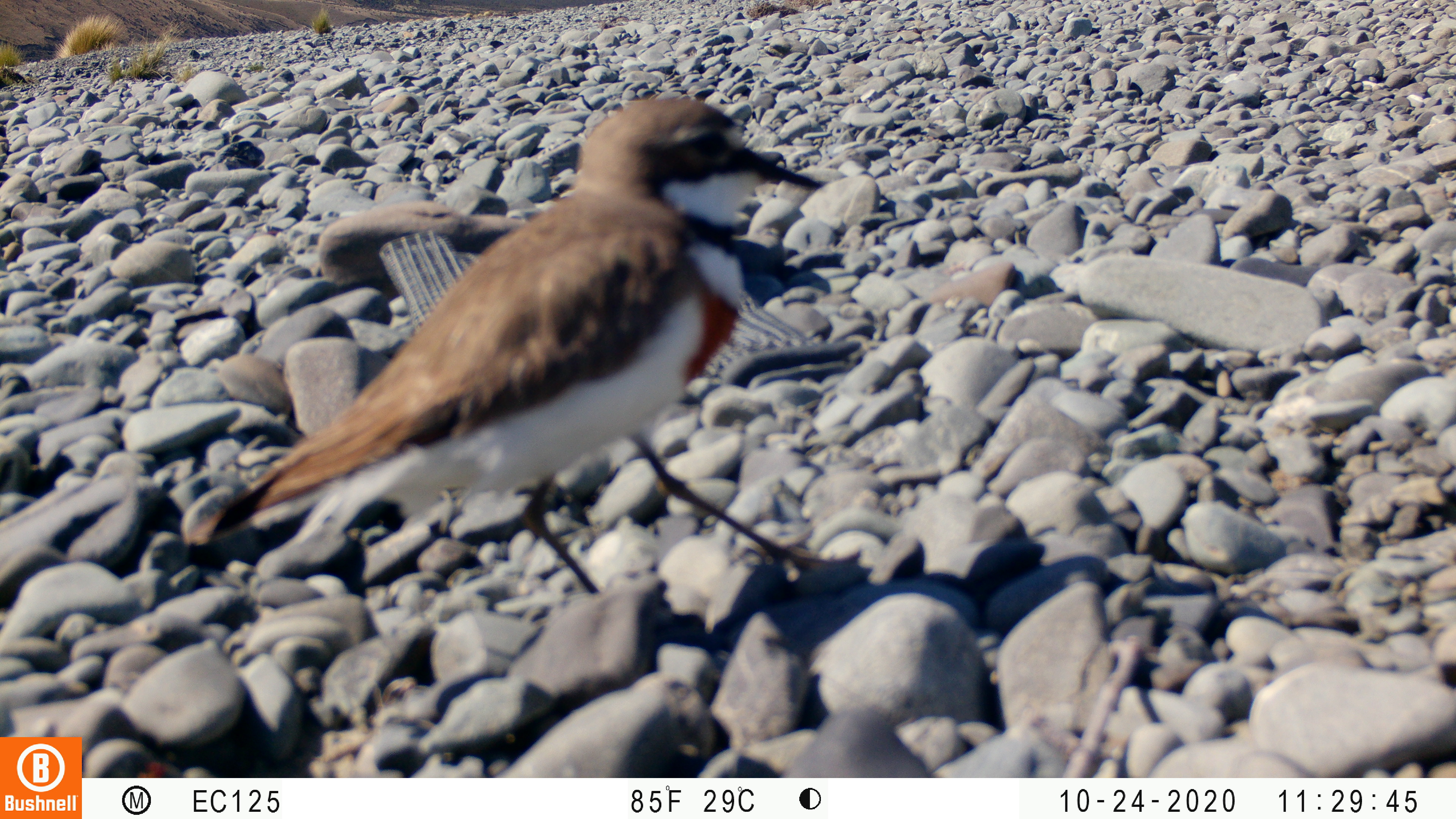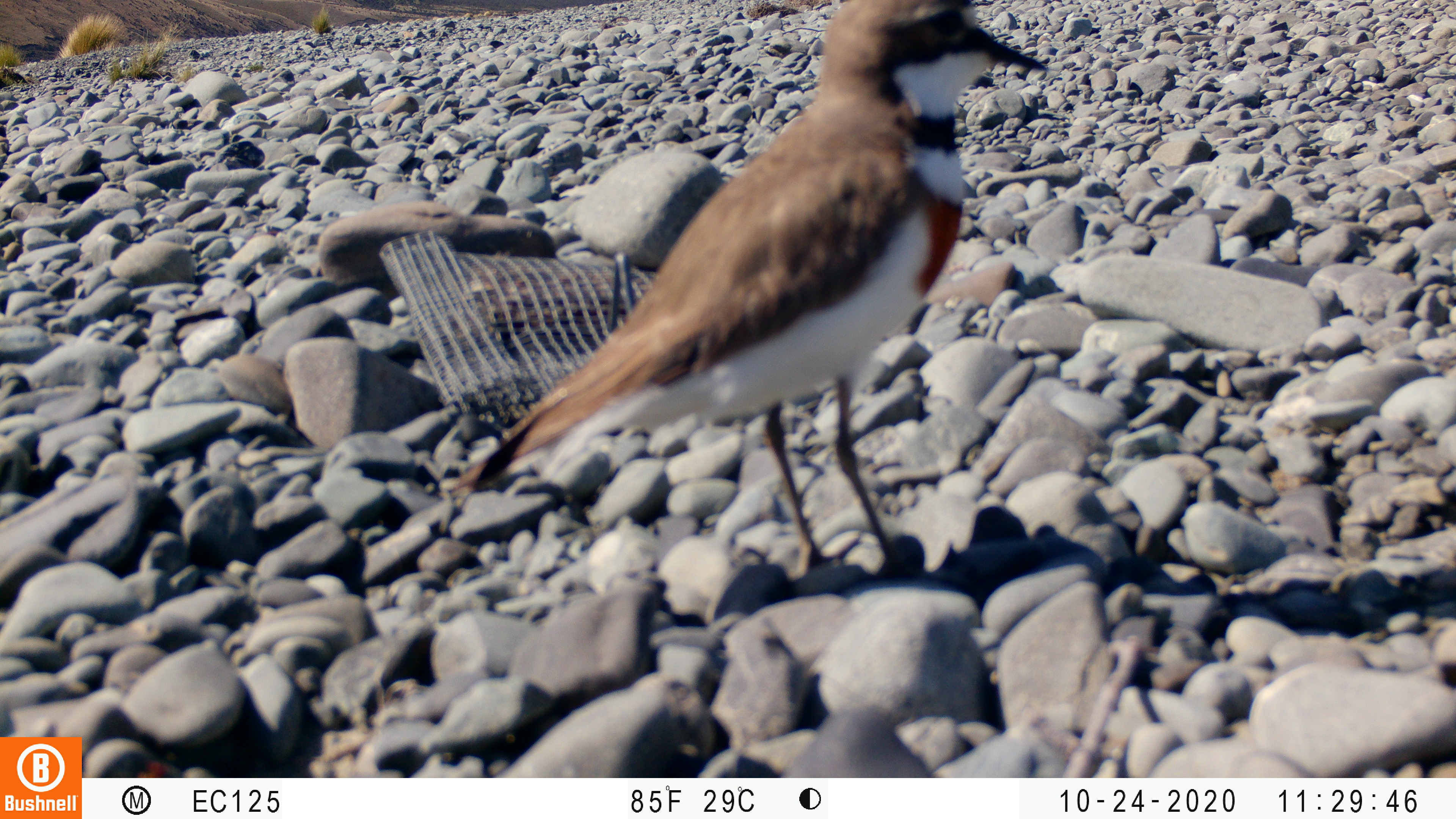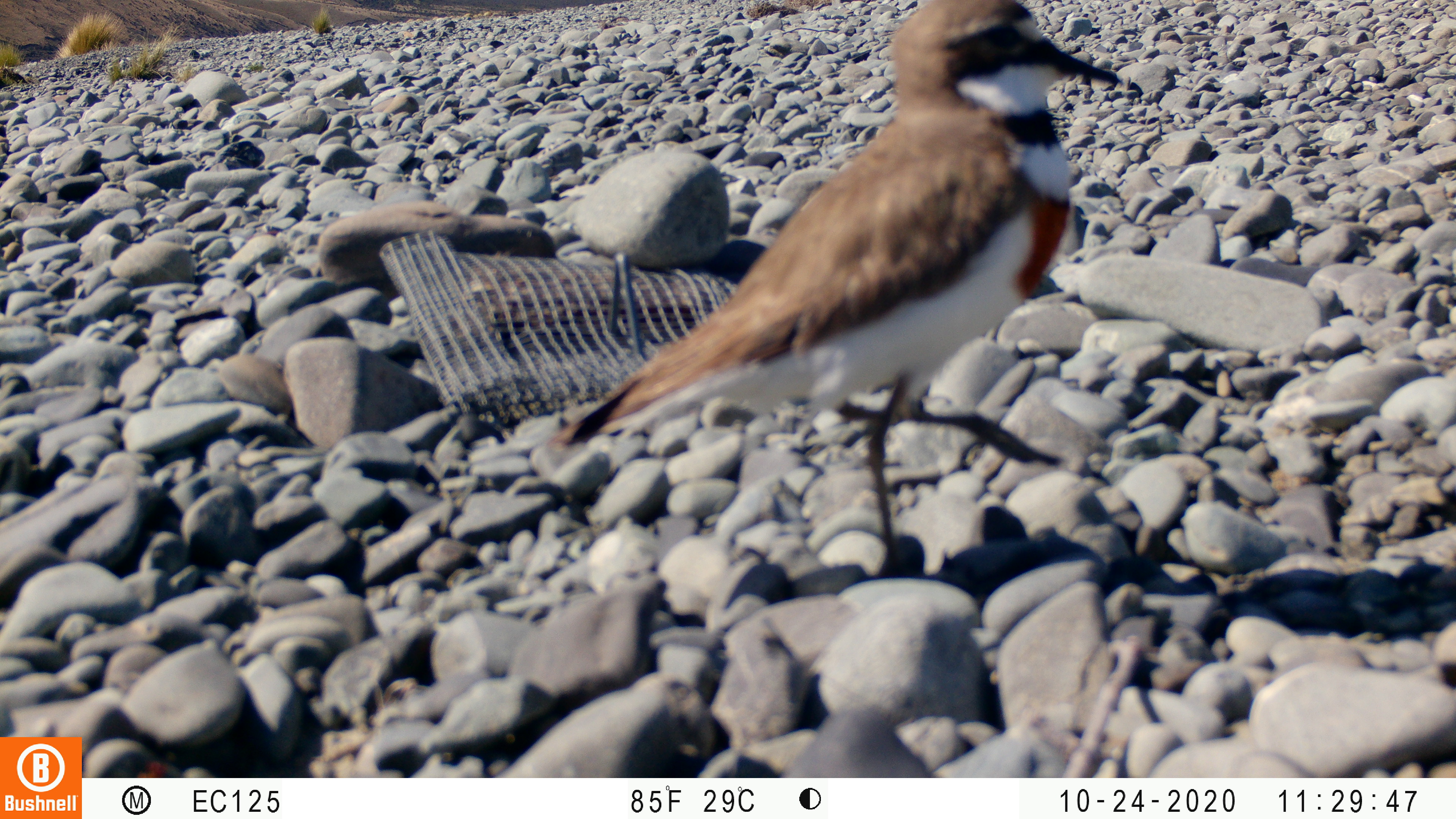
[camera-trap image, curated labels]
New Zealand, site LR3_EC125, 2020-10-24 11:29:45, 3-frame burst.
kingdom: Animalia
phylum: Chordata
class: Aves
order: Charadriiformes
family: Charadriidae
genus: Charadrius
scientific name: Charadrius bicinctus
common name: double-banded plover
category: banded dotterel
Banded dotterel (double-banded plover) (Charadrius bicinctus).